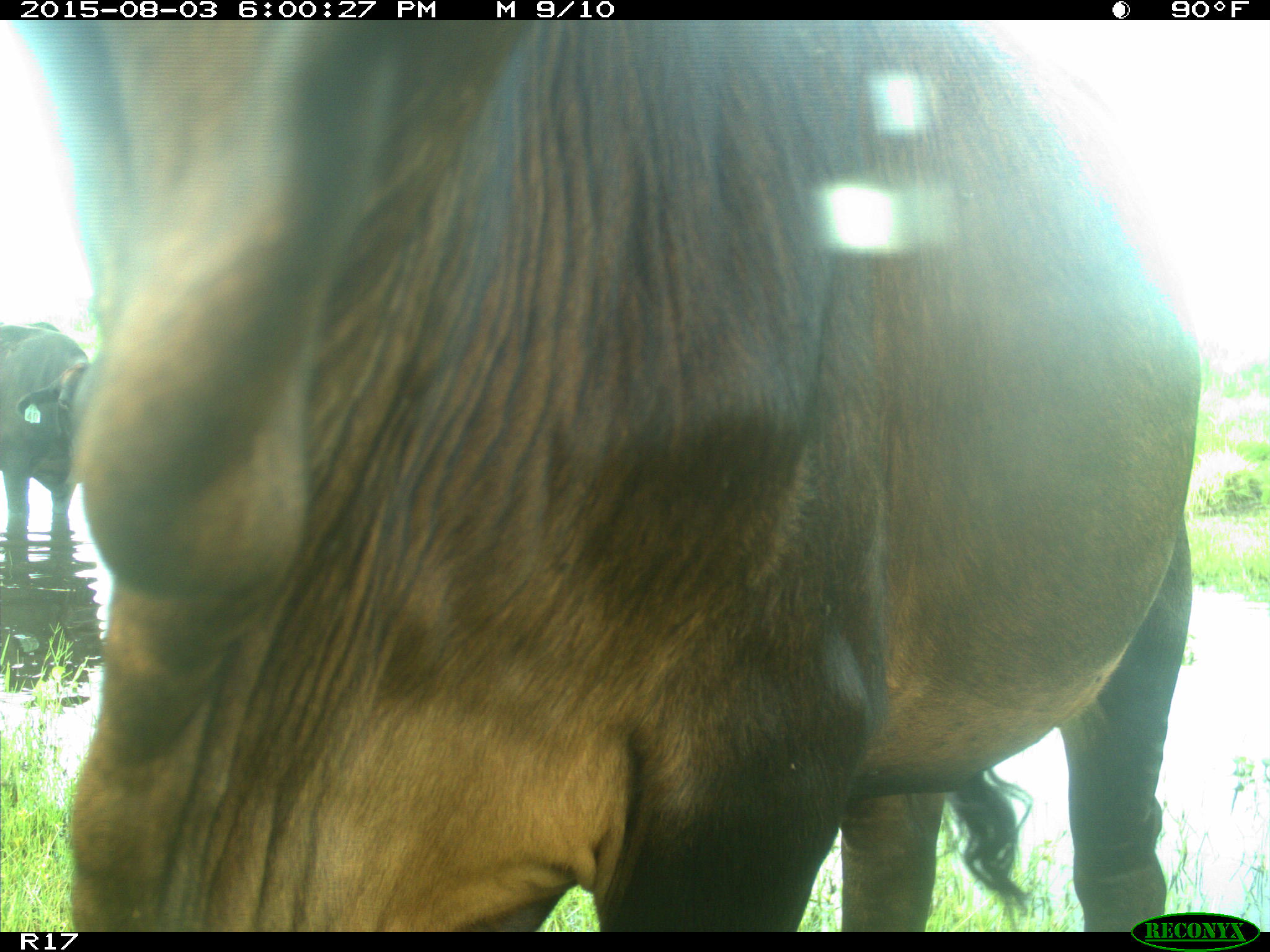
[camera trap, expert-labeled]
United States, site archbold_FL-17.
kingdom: Animalia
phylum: Chordata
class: Mammalia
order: Artiodactyla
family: Bovidae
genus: Bos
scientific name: Bos taurus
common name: domestic cow